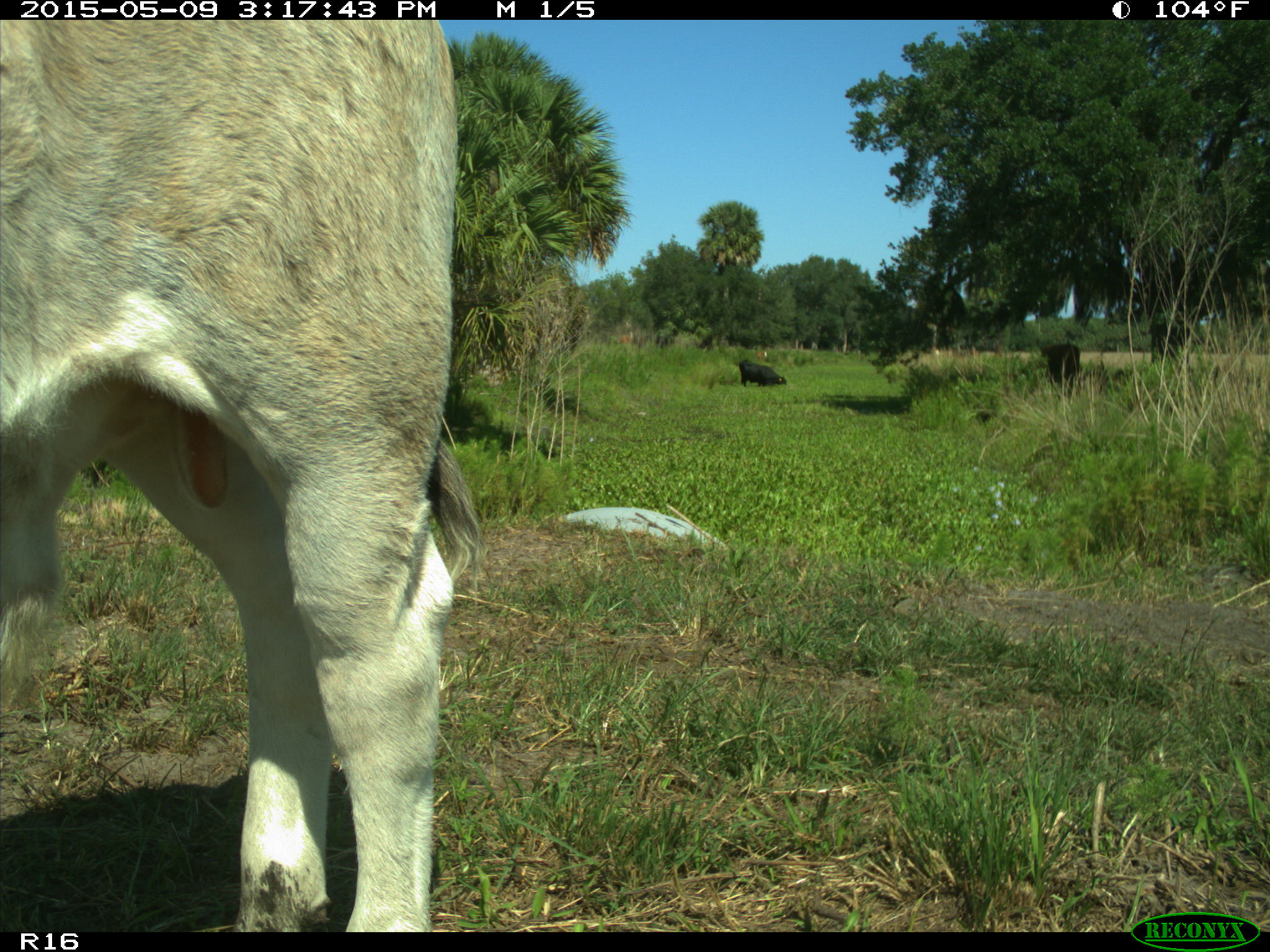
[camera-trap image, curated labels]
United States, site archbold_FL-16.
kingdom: Animalia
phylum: Chordata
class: Mammalia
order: Artiodactyla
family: Bovidae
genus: Bos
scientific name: Bos taurus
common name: domestic cow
Bos taurus (domestic cow).